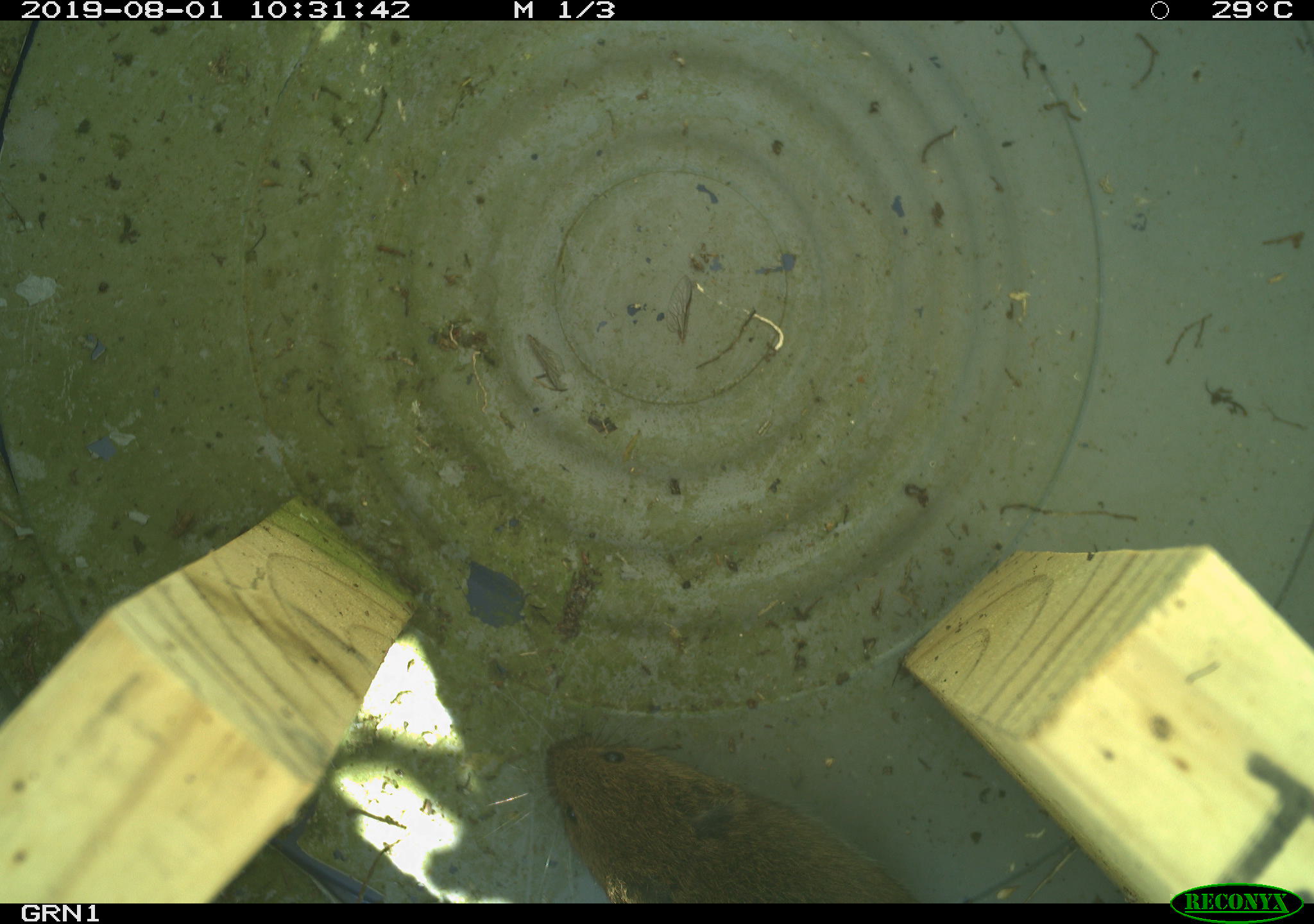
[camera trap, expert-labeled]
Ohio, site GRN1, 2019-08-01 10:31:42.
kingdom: Animalia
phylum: Chordata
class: Mammalia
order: Rodentia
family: Cricetidae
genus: Microtus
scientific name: Microtus pennsylvanicus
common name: meadow vole